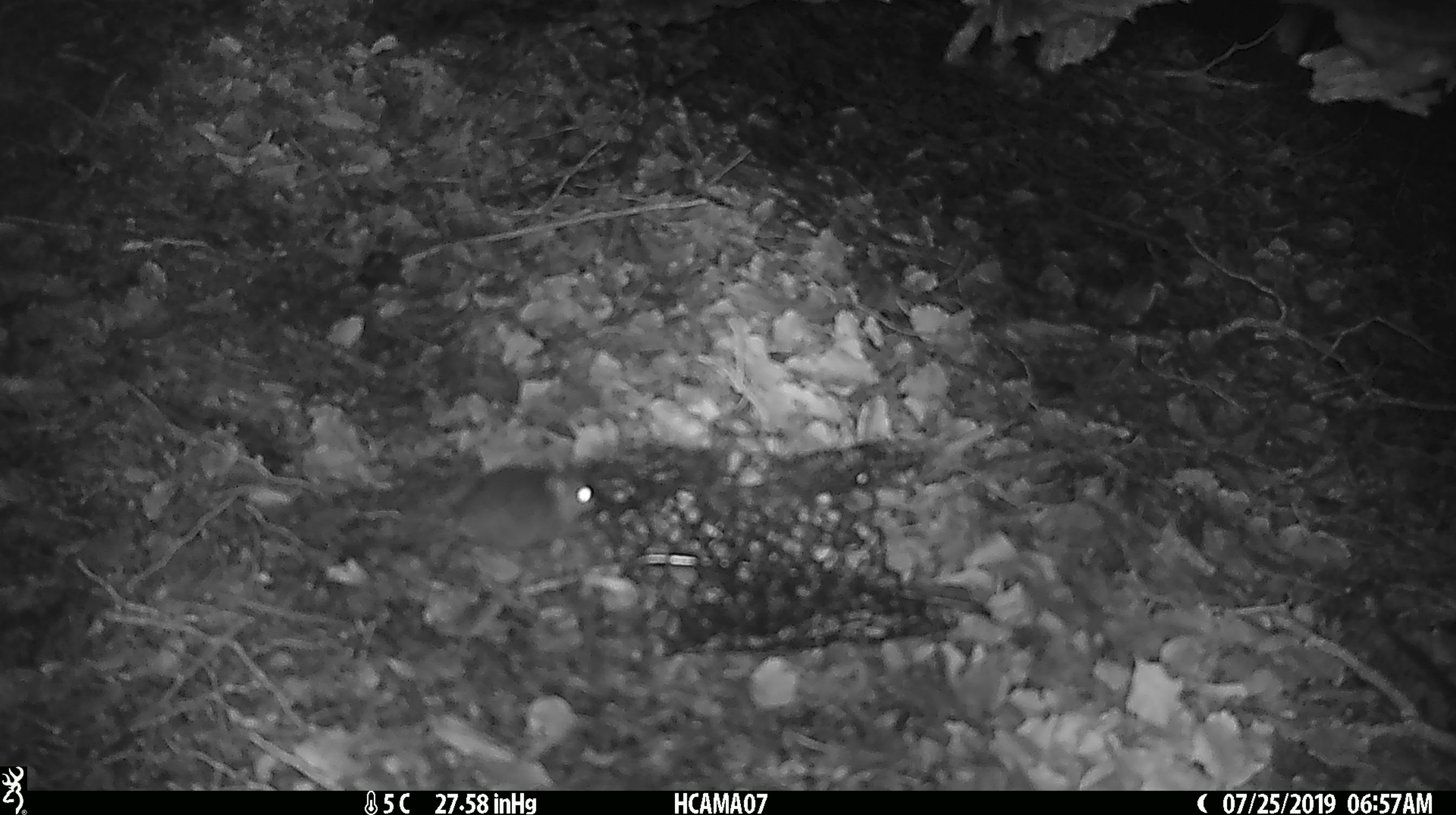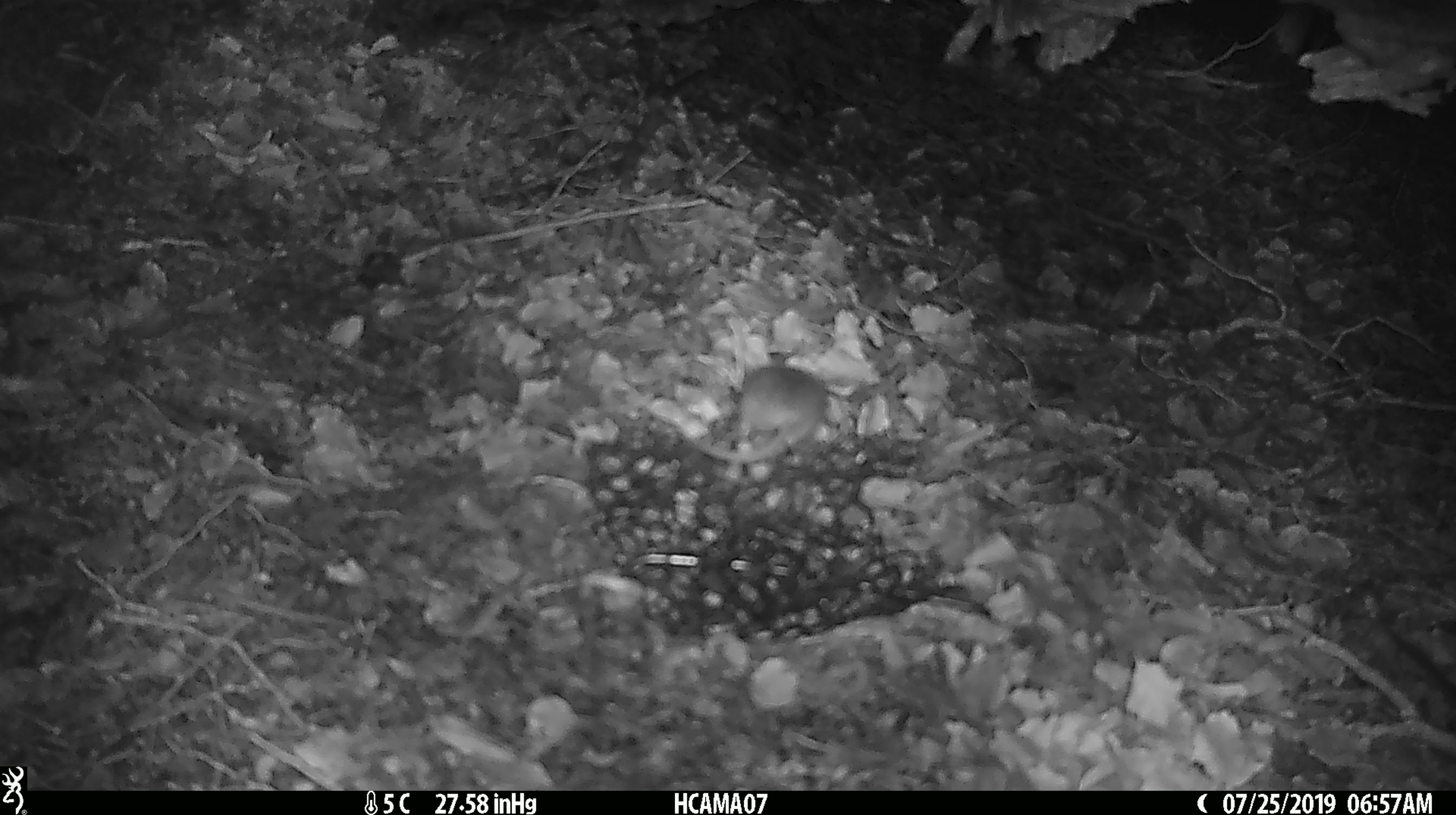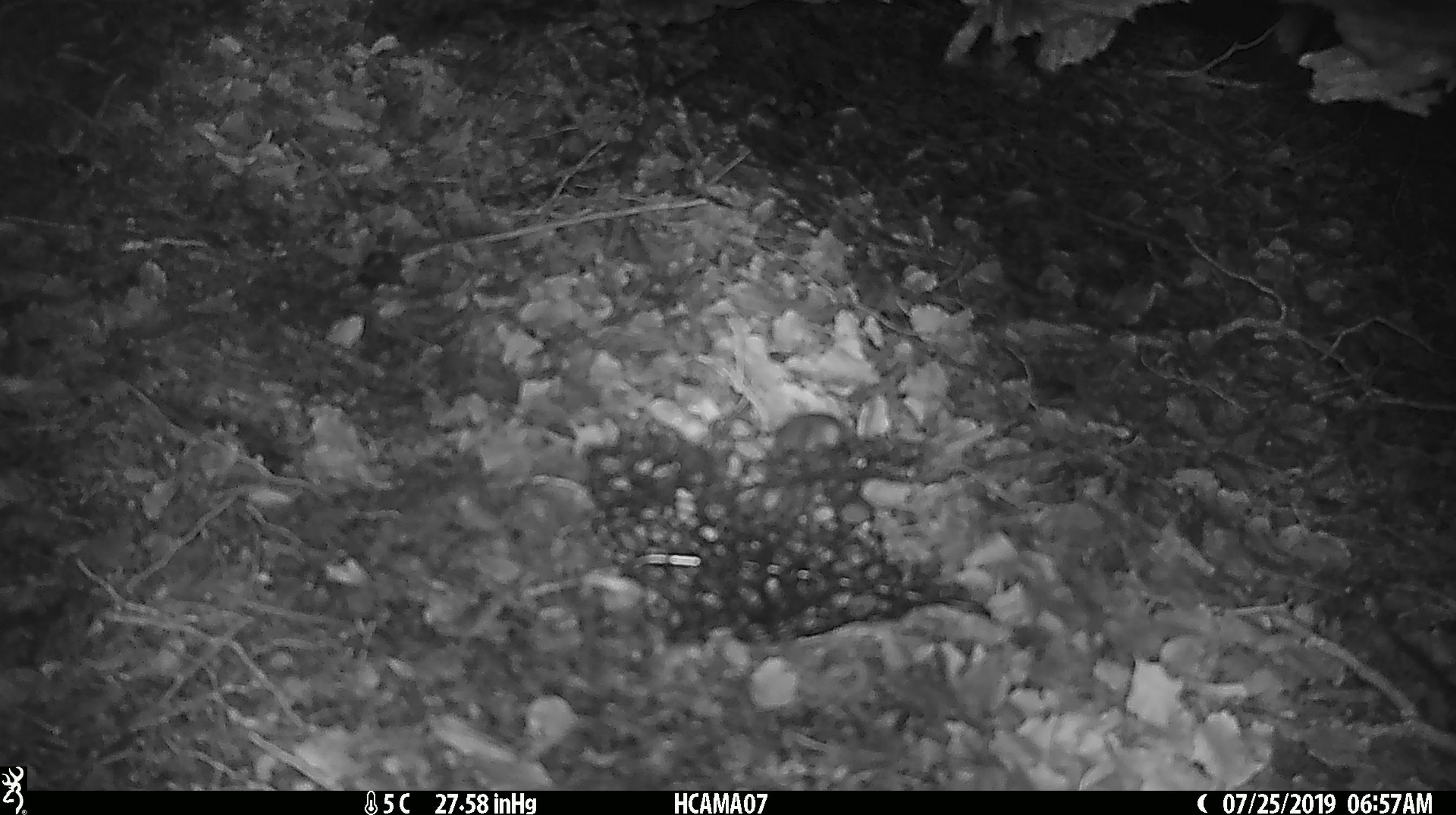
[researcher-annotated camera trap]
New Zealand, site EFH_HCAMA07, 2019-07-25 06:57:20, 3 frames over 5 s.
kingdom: Animalia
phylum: Chordata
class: Mammalia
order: Rodentia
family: Muridae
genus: Mus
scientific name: Mus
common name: mouse